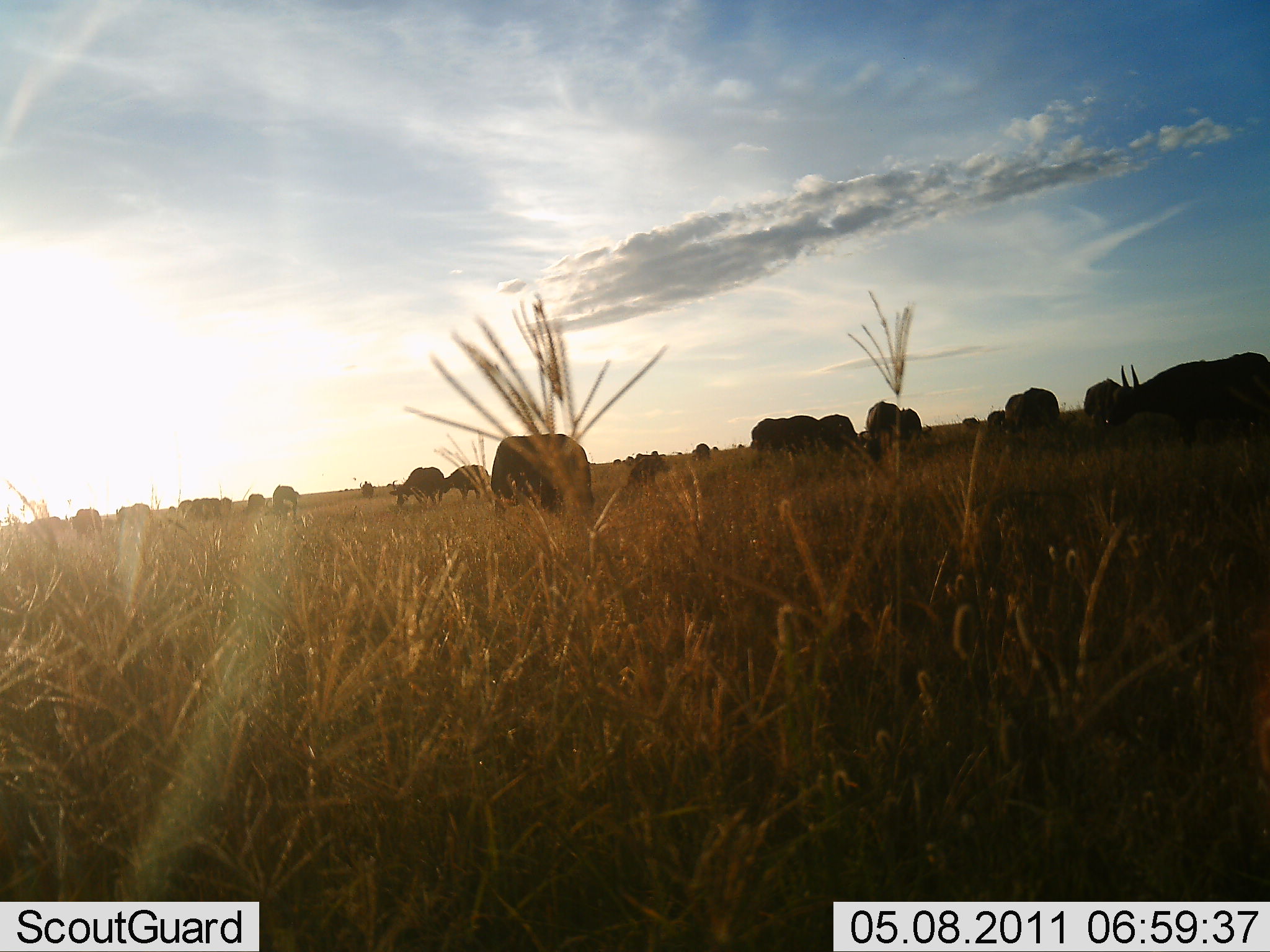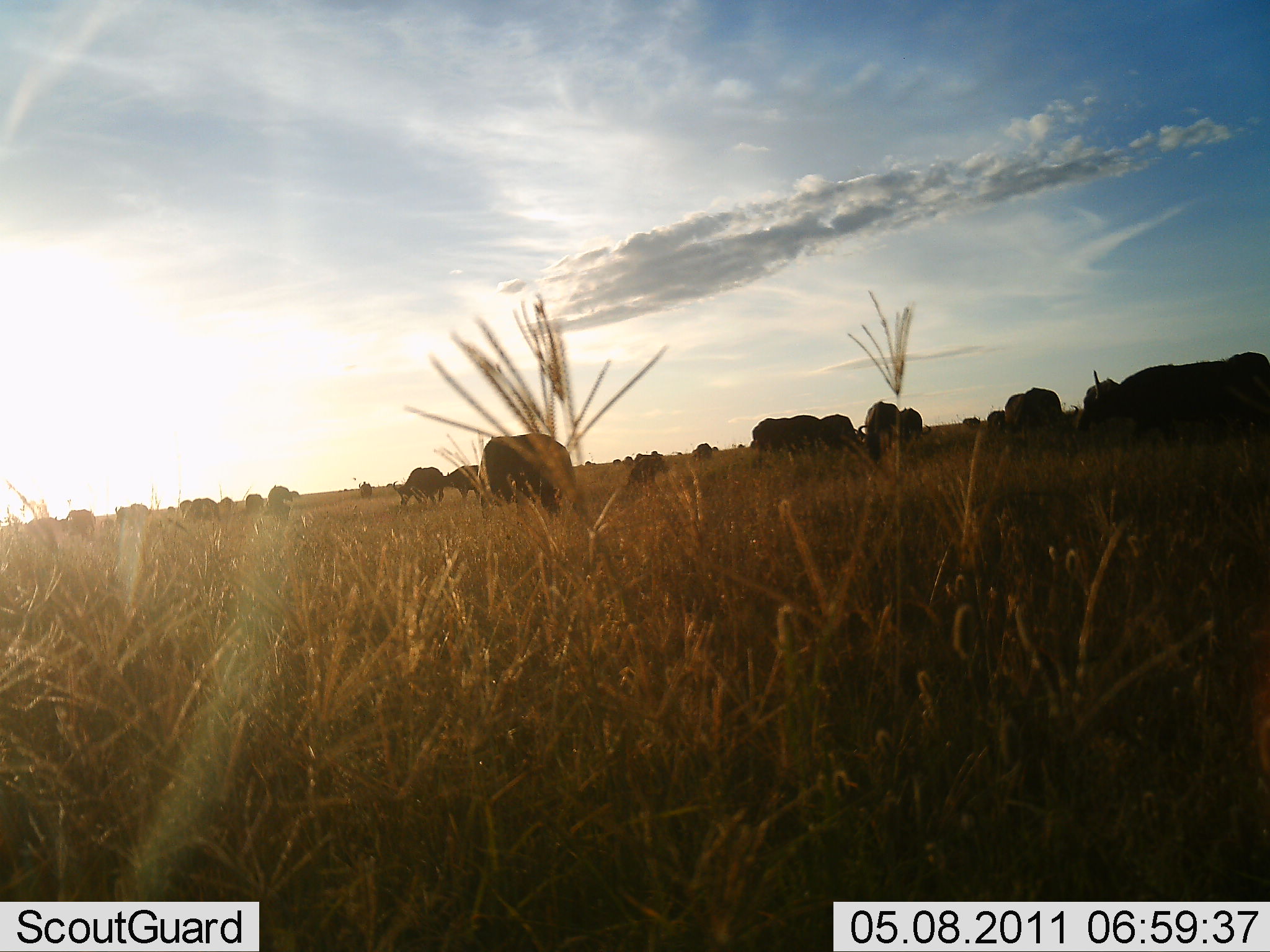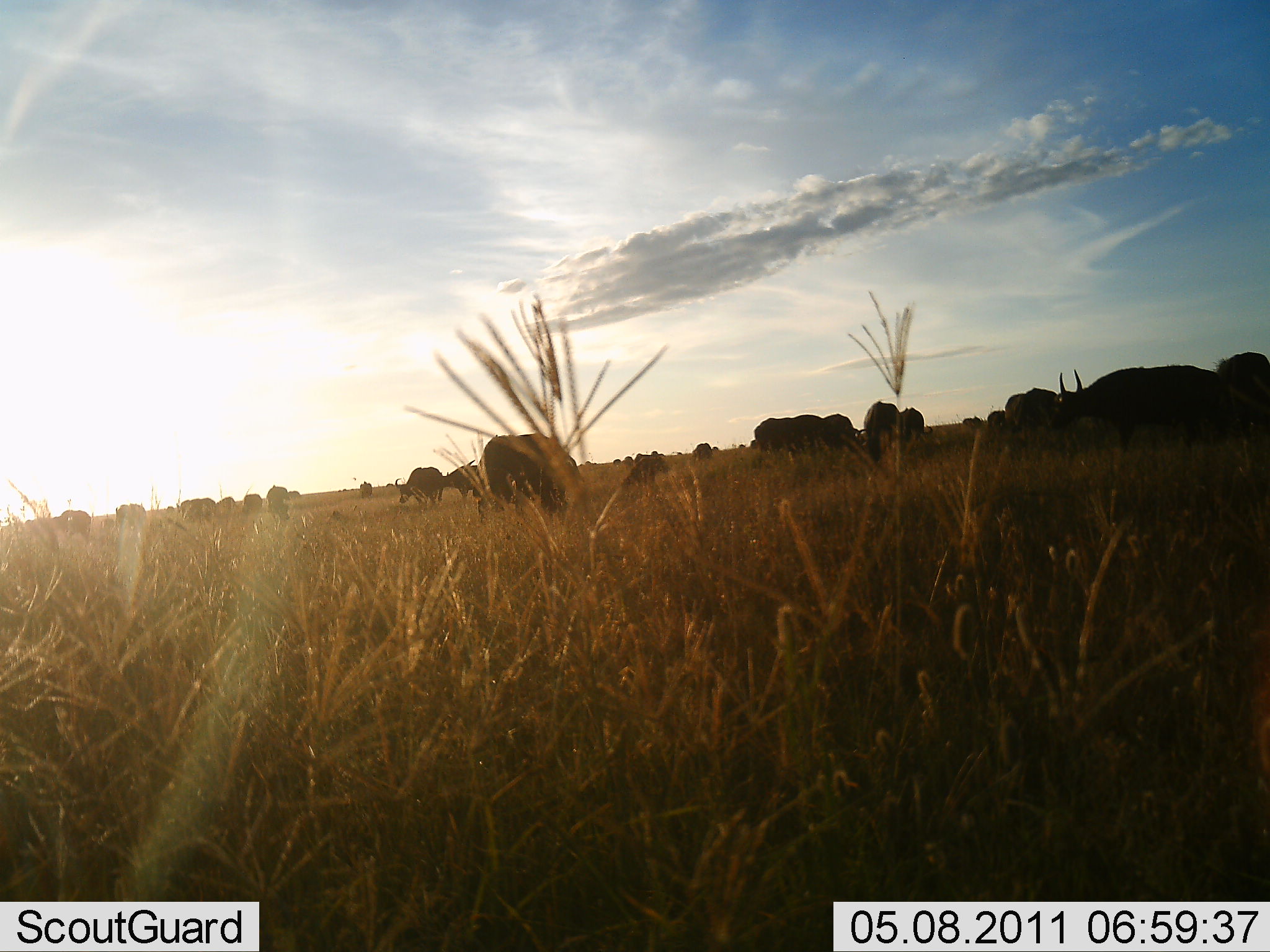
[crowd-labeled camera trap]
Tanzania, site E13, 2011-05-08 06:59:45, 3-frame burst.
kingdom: Animalia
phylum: Chordata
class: Mammalia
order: Artiodactyla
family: Bovidae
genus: Syncerus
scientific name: Syncerus caffer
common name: cape buffalo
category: buffalo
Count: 11-50.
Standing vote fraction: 30%.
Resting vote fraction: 0%.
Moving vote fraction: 20%.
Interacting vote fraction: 0%.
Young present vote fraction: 0%.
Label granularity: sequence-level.